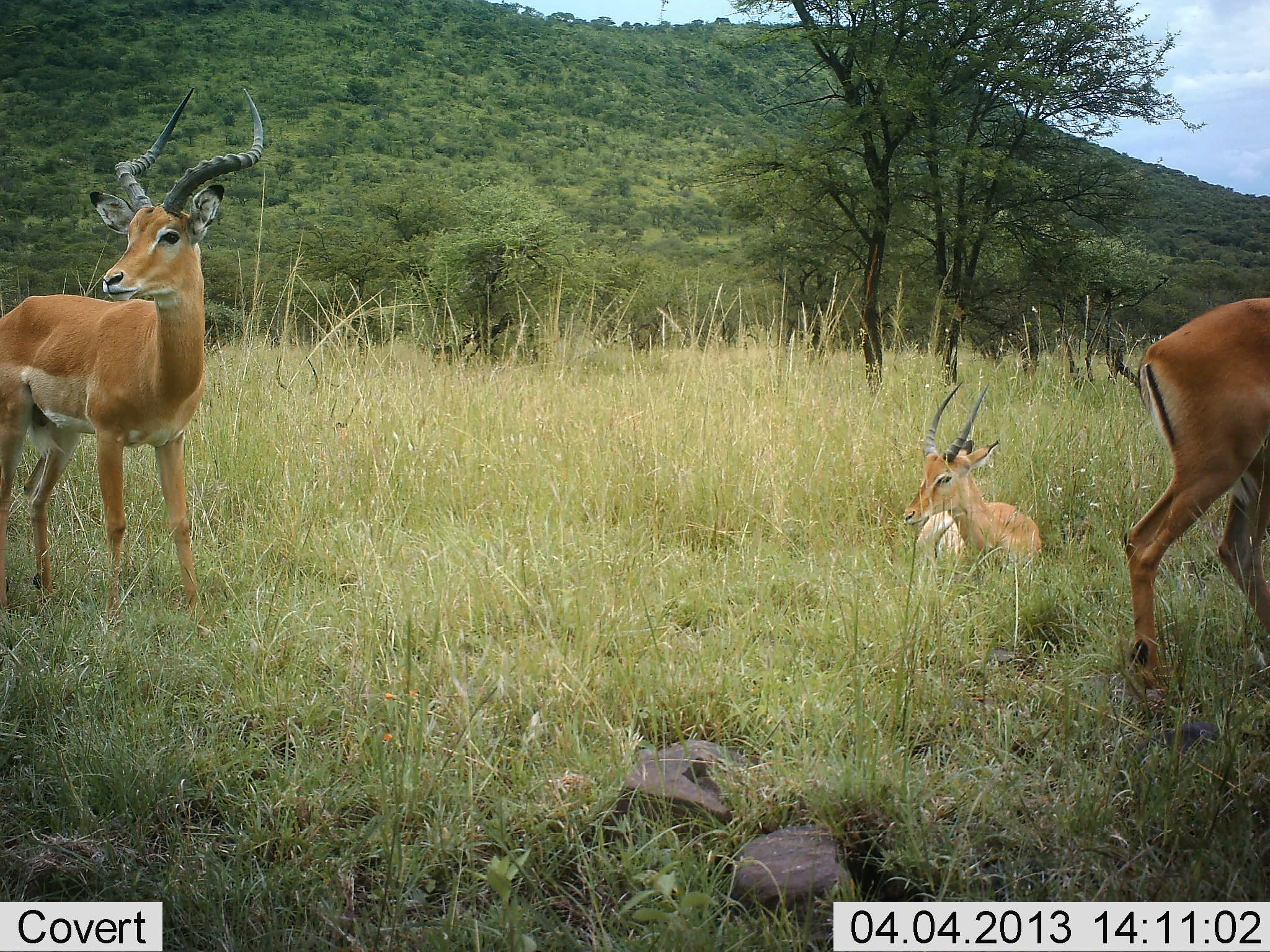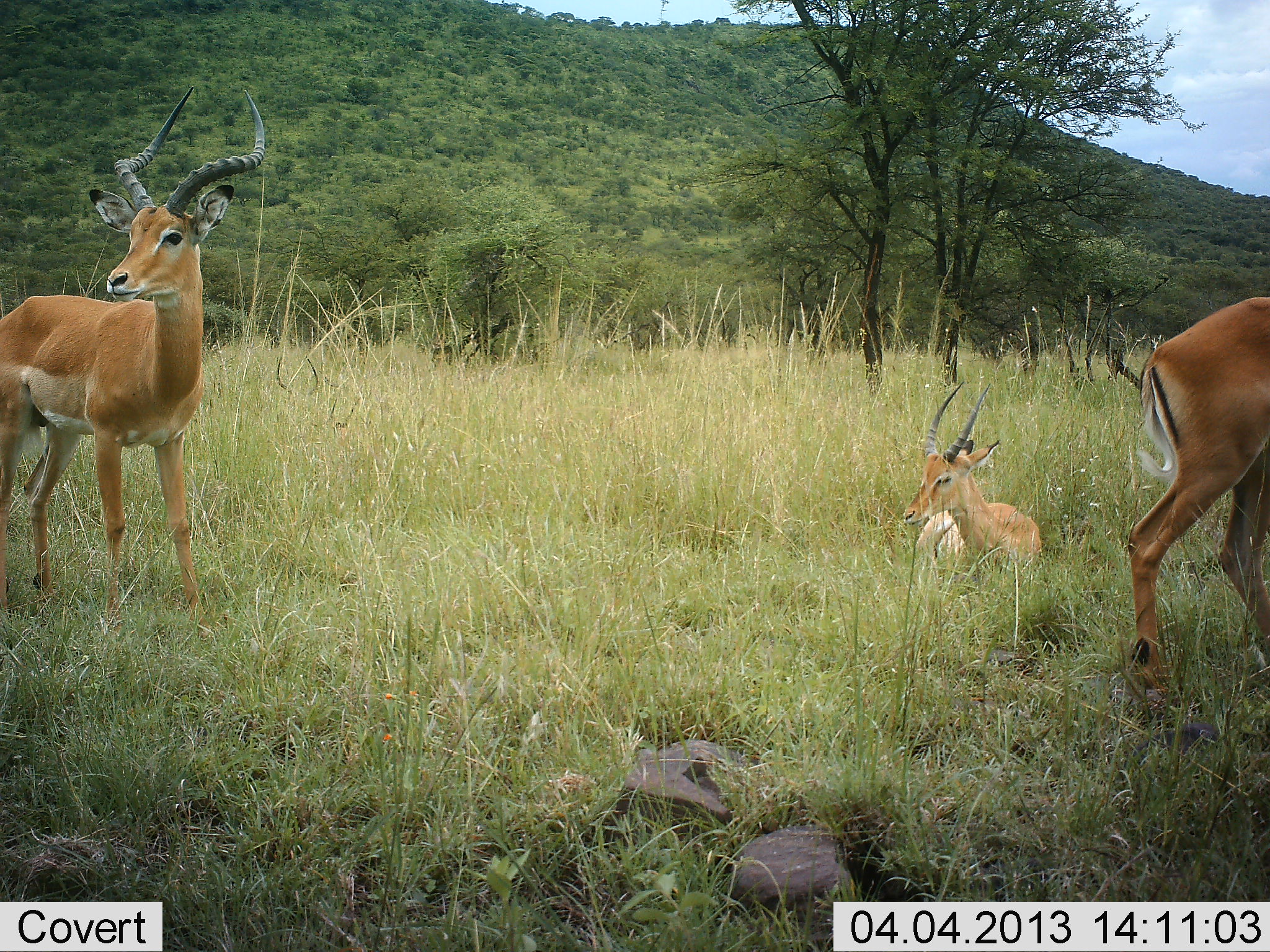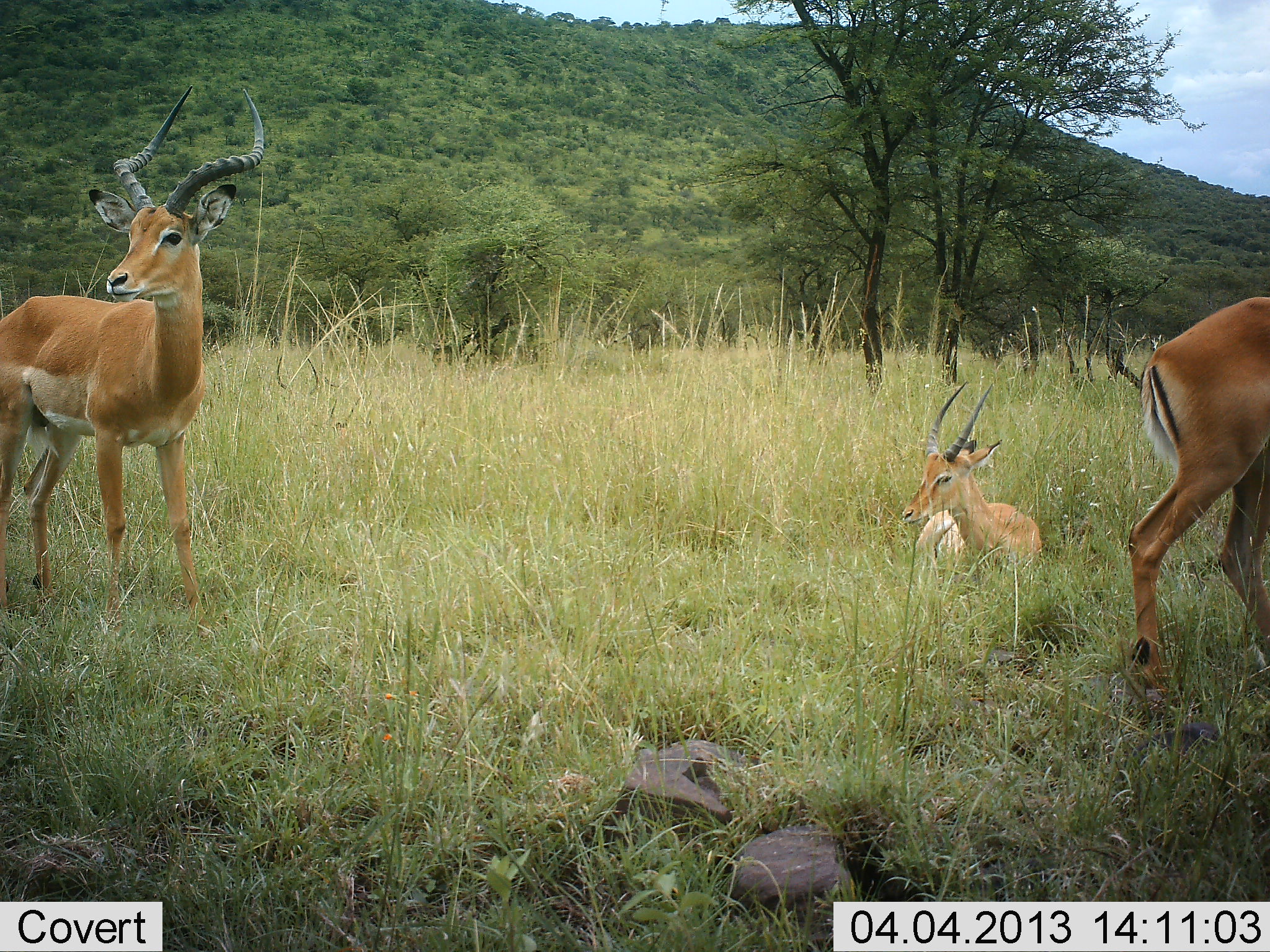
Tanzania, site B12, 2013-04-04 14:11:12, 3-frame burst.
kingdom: Animalia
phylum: Chordata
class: Mammalia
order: Artiodactyla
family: Bovidae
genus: Aepyceros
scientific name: Aepyceros melampus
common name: impala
Impala (Aepyceros melampus), count 3. Behavior (volunteer vote fractions): standing 96%, resting 96%, moving 0%, interacting 0%. Young present (vote fraction): 4%. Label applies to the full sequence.